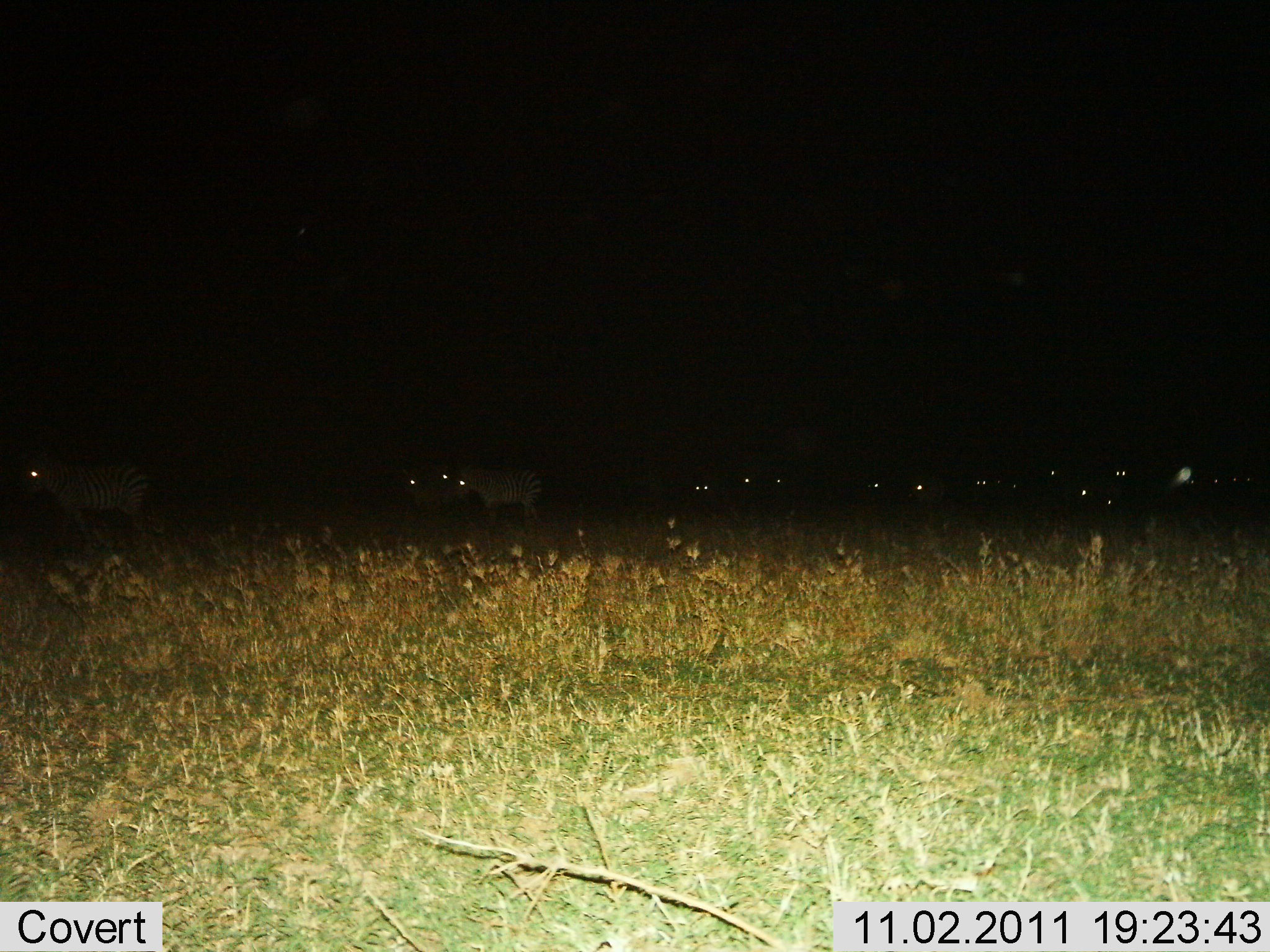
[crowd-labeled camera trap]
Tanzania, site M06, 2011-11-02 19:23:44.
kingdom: Animalia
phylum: Chordata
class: Mammalia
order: Perissodactyla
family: Equidae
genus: Equus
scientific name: Equus quagga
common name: plains zebra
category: zebra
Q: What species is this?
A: Zebra (plains zebra) (Equus quagga).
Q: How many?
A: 11-50.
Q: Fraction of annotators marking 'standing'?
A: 75%.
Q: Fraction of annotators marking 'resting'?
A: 0%.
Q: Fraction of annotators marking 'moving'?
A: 25%.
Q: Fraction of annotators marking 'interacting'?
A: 0%.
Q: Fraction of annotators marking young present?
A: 0%.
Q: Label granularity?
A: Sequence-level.